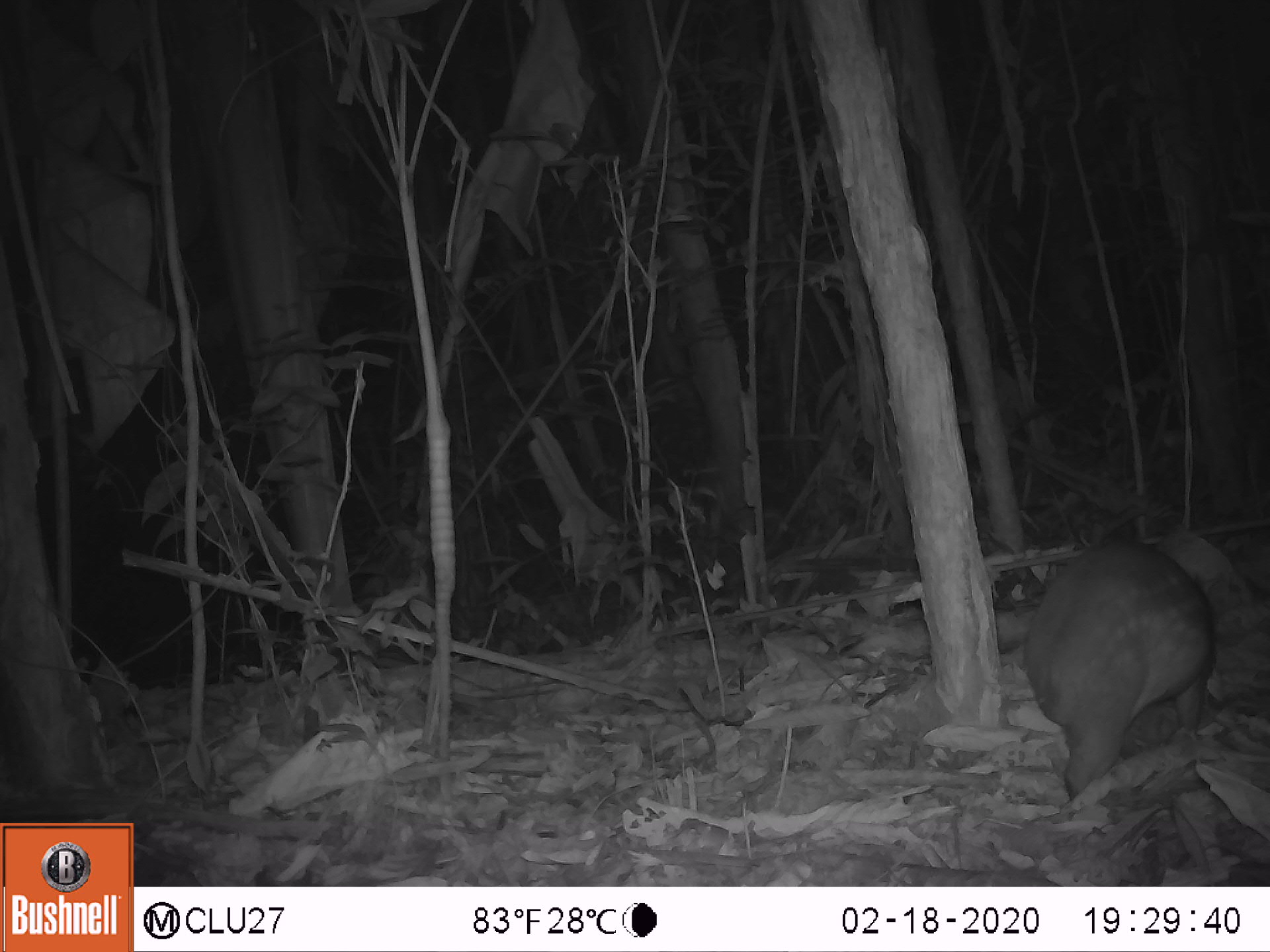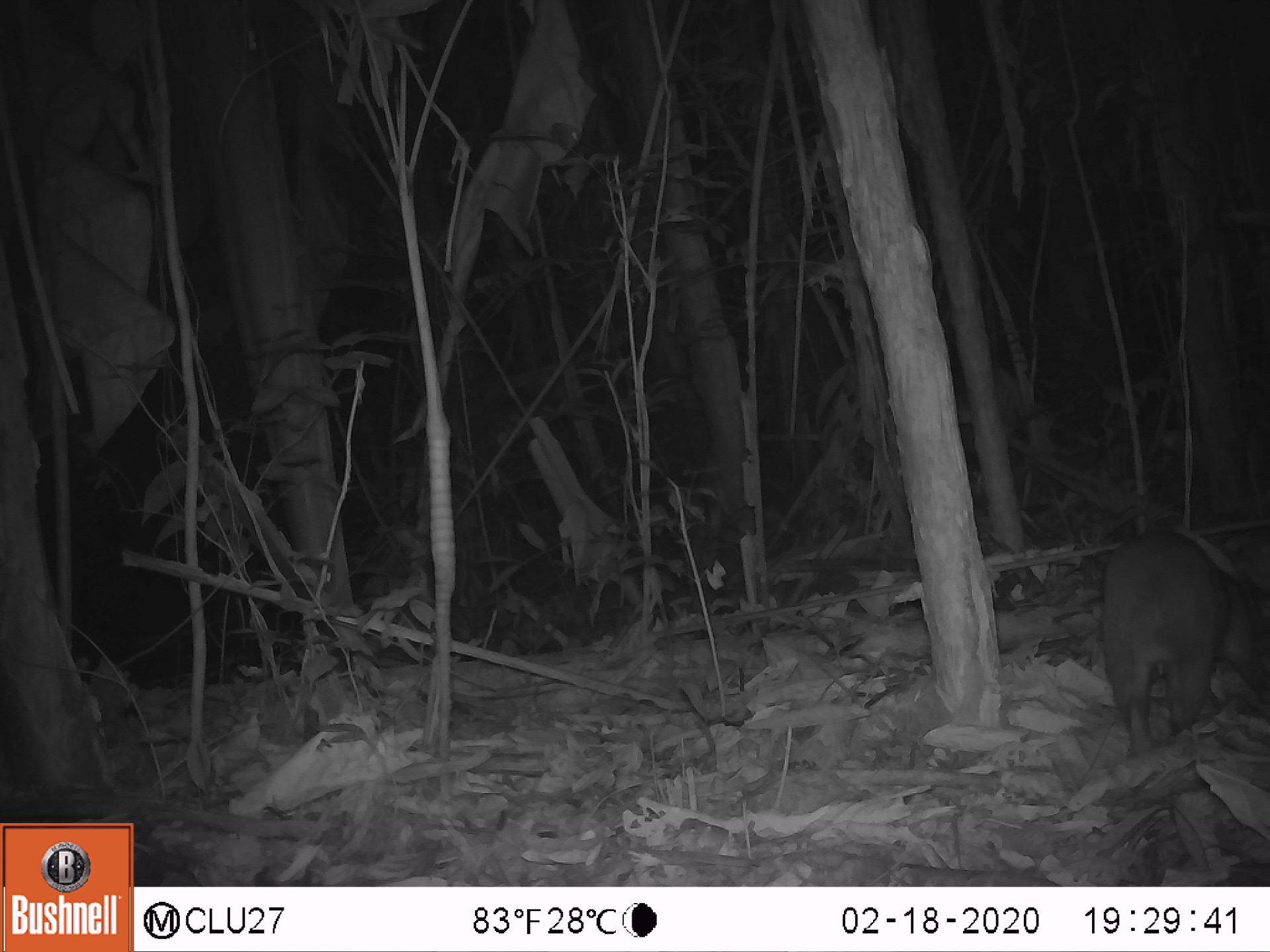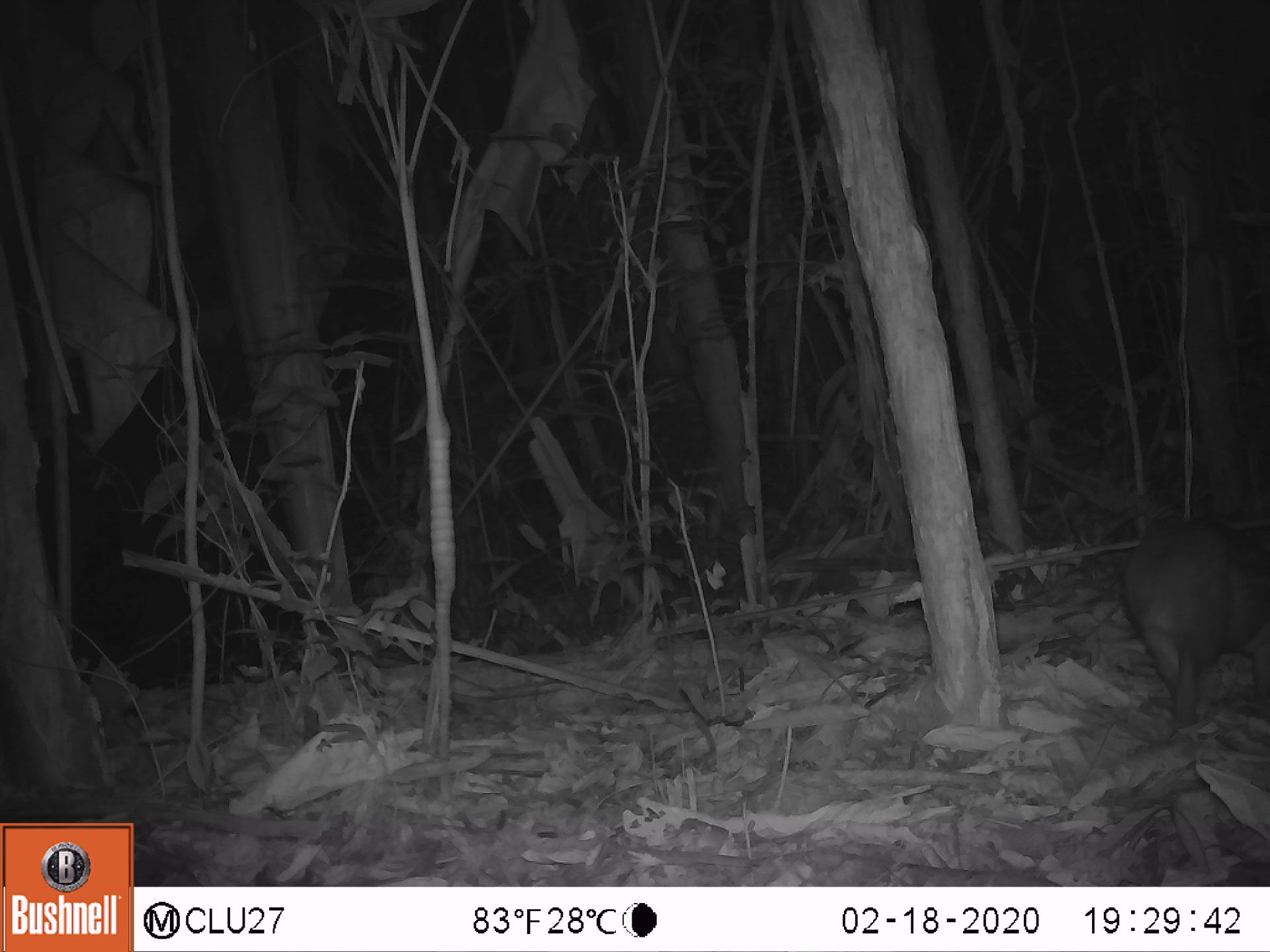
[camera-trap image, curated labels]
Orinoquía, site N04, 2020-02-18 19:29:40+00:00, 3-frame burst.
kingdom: Animalia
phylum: Chordata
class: Mammalia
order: Rodentia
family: Cuniculidae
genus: Cuniculus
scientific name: Cuniculus paca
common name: spotted paca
Spotted paca (Cuniculus paca).